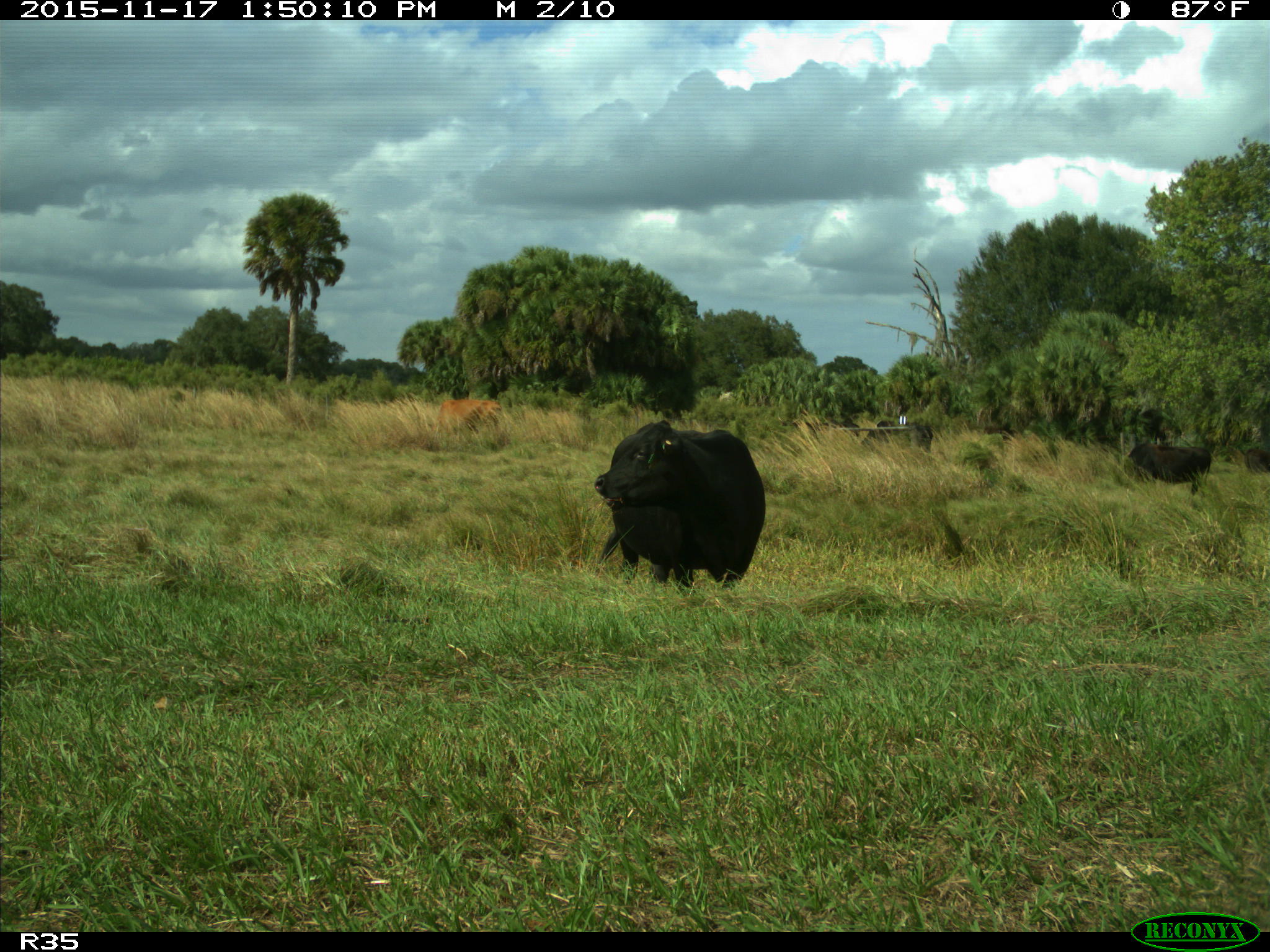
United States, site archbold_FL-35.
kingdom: Animalia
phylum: Chordata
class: Mammalia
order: Artiodactyla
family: Bovidae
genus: Bos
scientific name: Bos taurus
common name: domestic cow